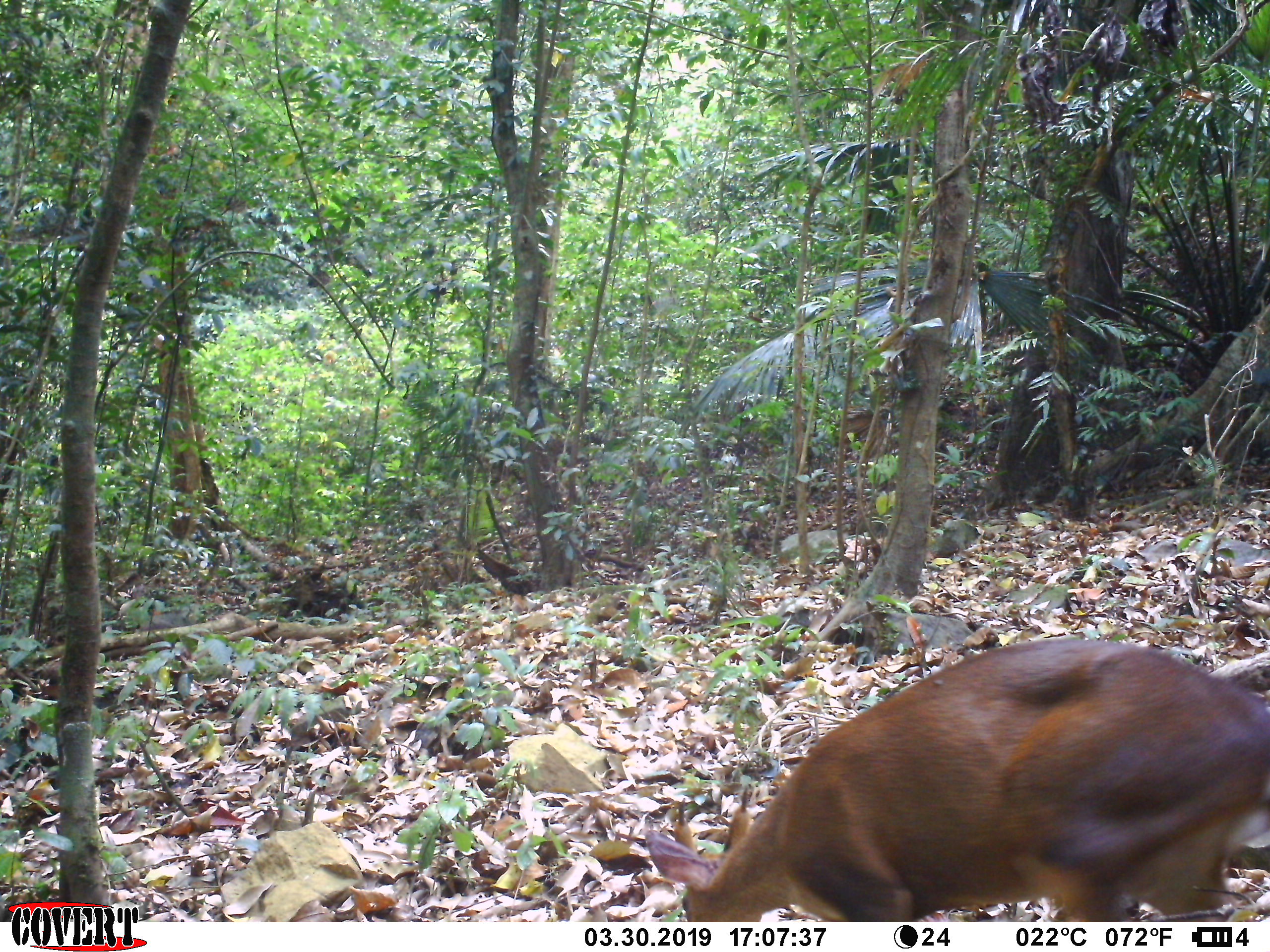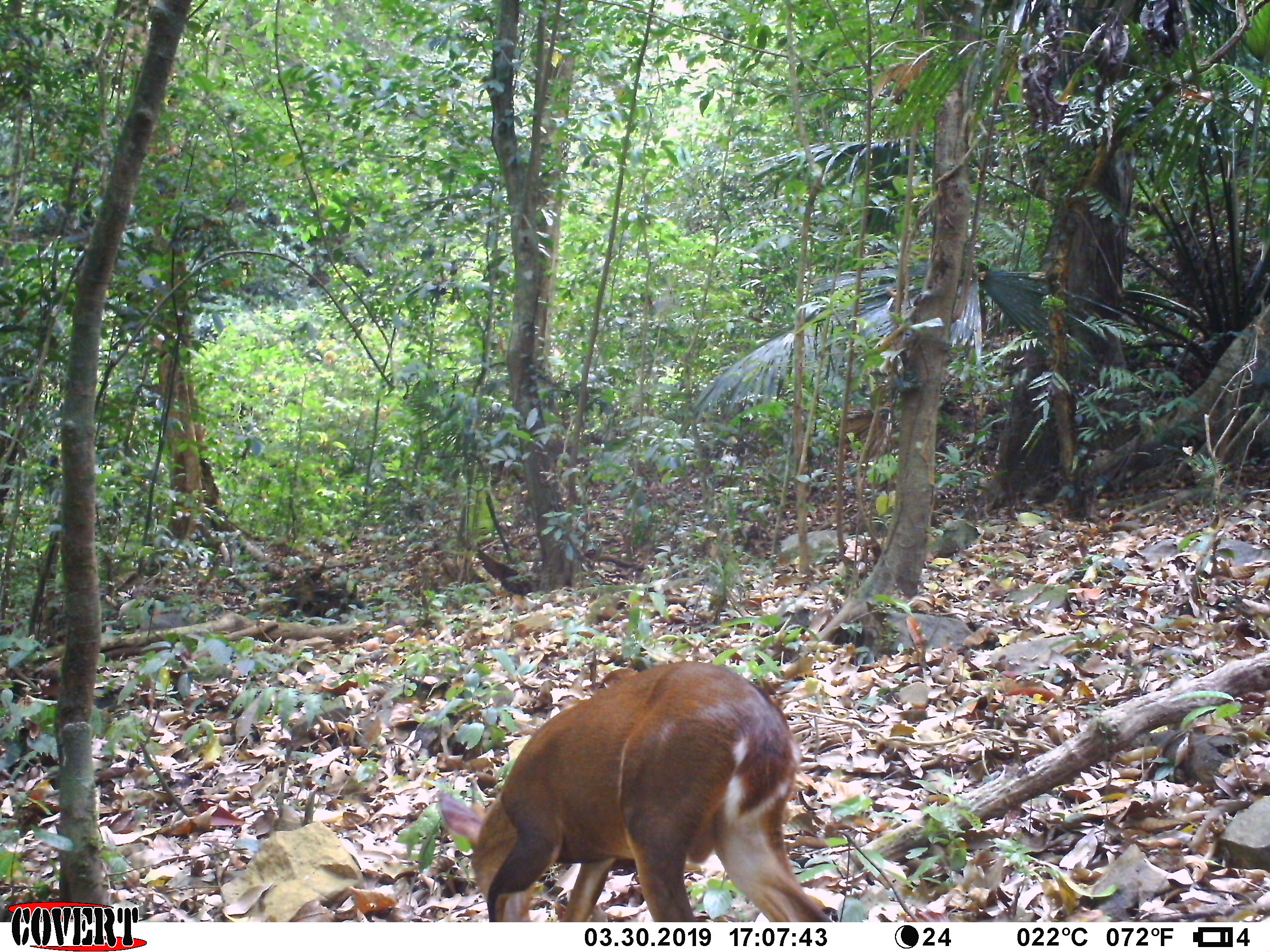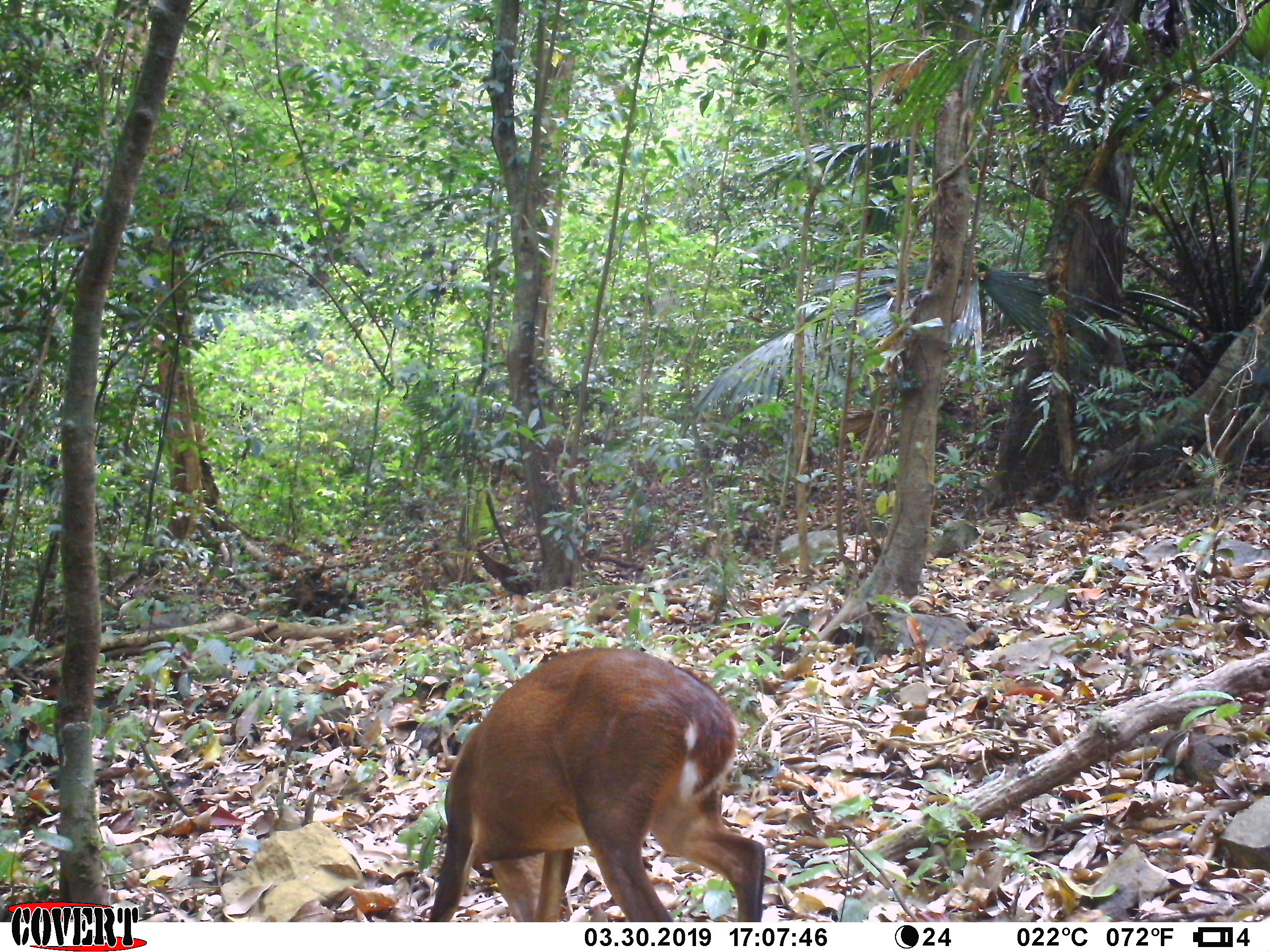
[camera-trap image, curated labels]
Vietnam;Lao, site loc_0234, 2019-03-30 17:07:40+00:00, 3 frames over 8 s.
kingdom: Animalia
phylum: Chordata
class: Mammalia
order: Artiodactyla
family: Cervidae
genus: Muntiacus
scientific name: Muntiacus vuquangensis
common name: large-antlered muntjac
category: large antlered muntjac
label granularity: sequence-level